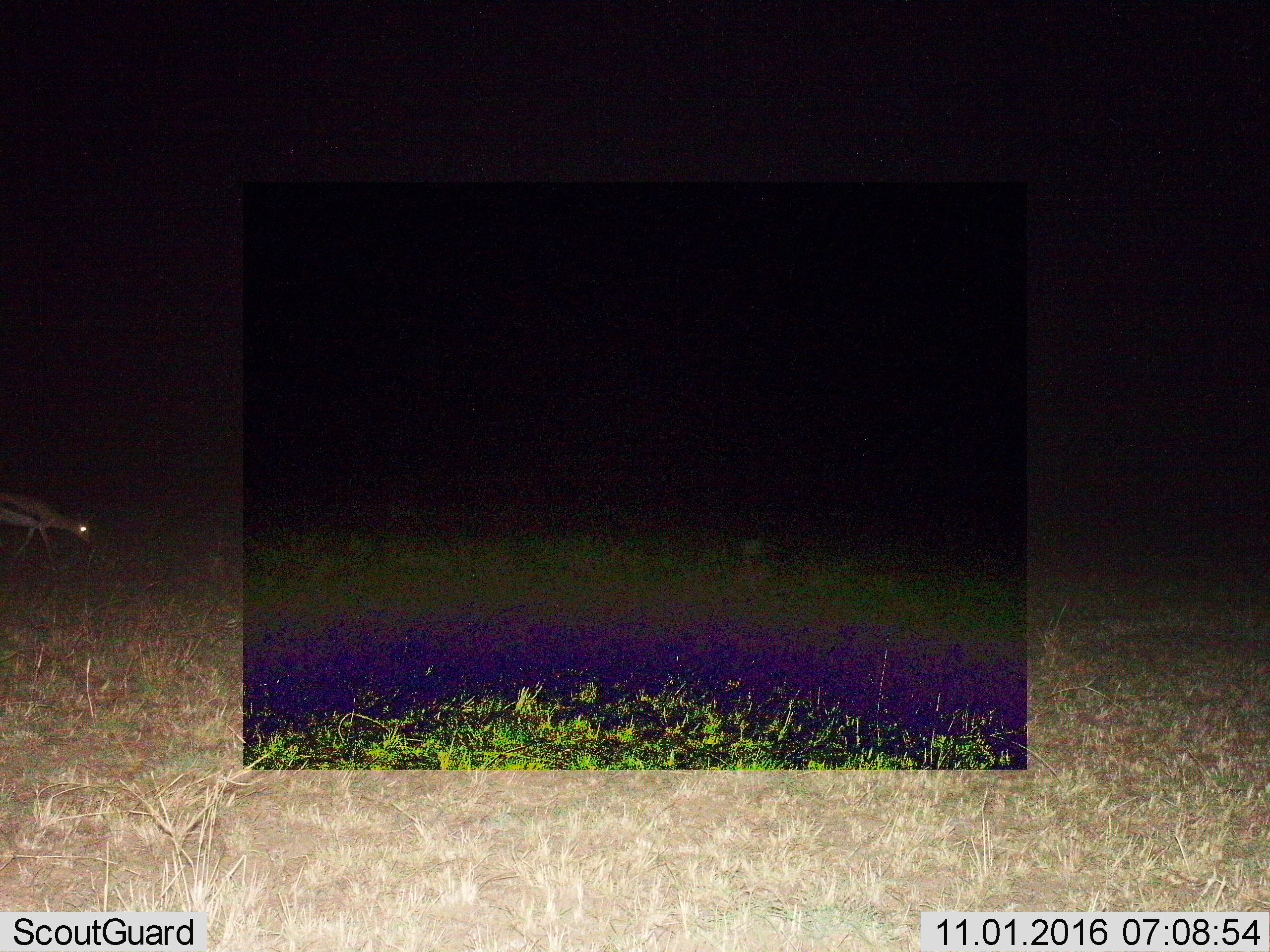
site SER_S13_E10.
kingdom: Animalia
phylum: Chordata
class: Mammalia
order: Artiodactyla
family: Bovidae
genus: Eudorcas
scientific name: Eudorcas thomsonii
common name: thomson's gazelle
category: gazellethomsons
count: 1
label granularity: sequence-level